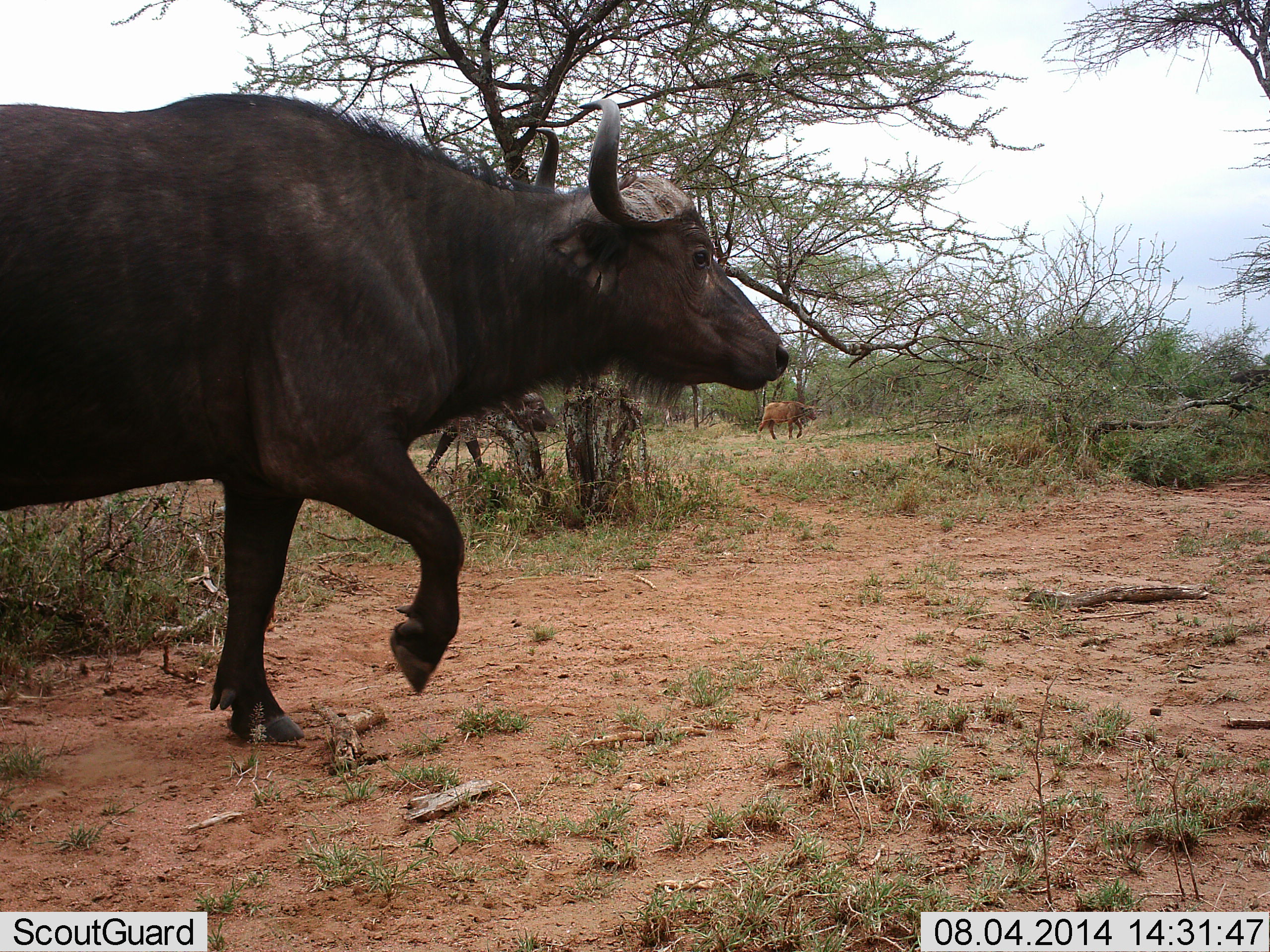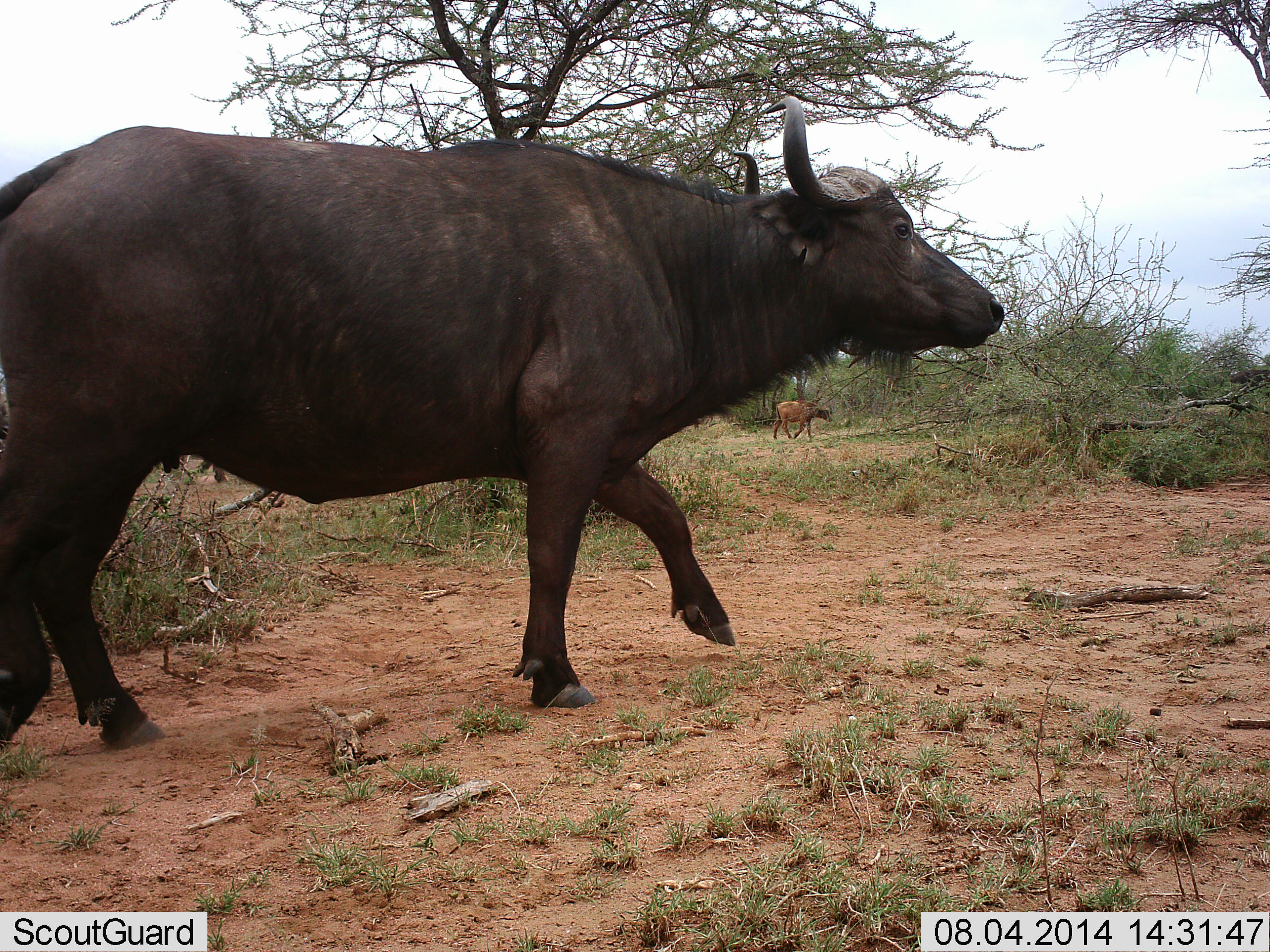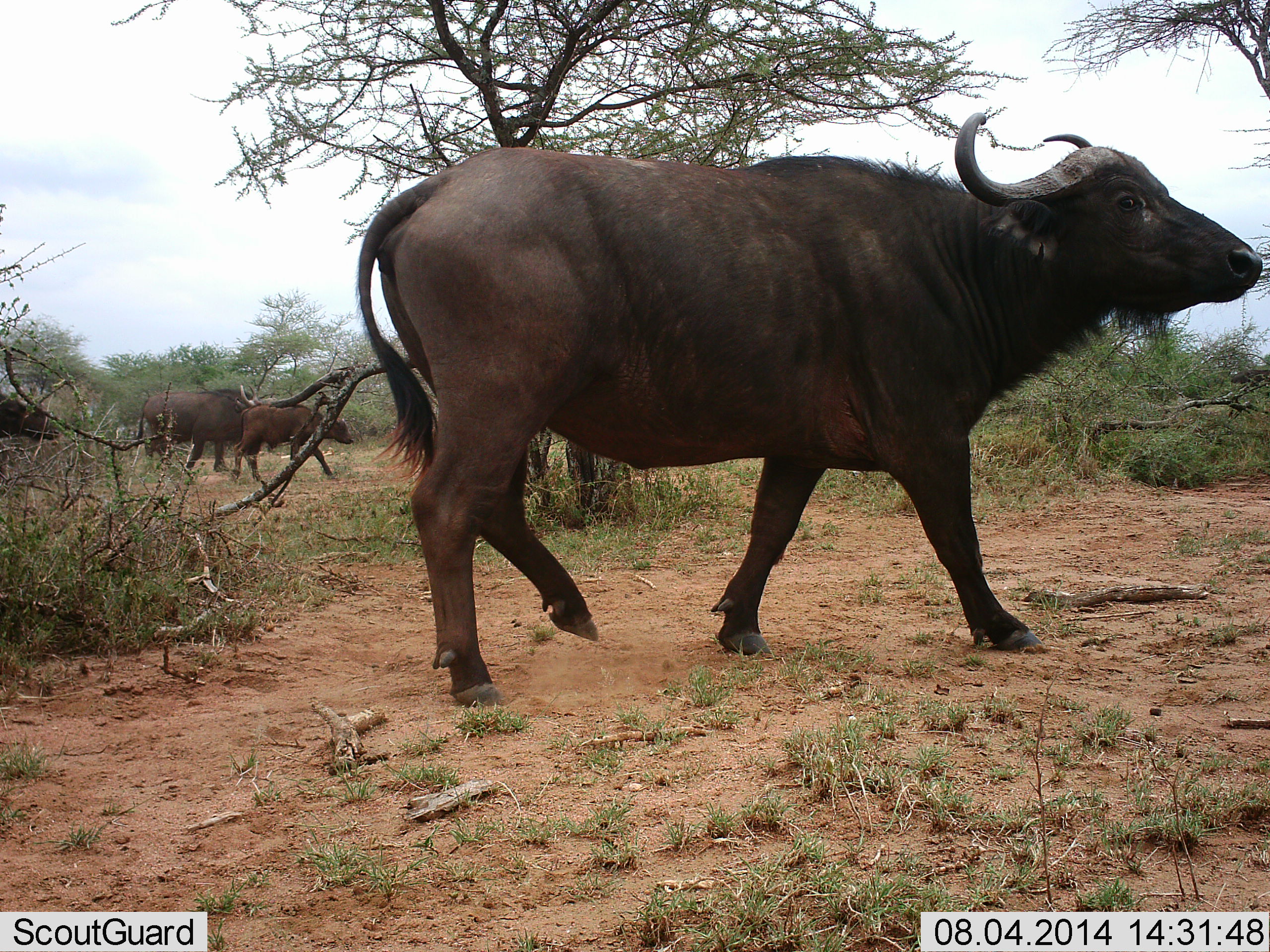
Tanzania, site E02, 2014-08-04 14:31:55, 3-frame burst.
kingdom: Animalia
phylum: Chordata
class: Mammalia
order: Artiodactyla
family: Bovidae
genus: Syncerus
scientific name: Syncerus caffer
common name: cape buffalo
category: buffalo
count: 2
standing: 0%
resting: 0%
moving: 100%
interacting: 0%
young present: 40%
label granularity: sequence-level